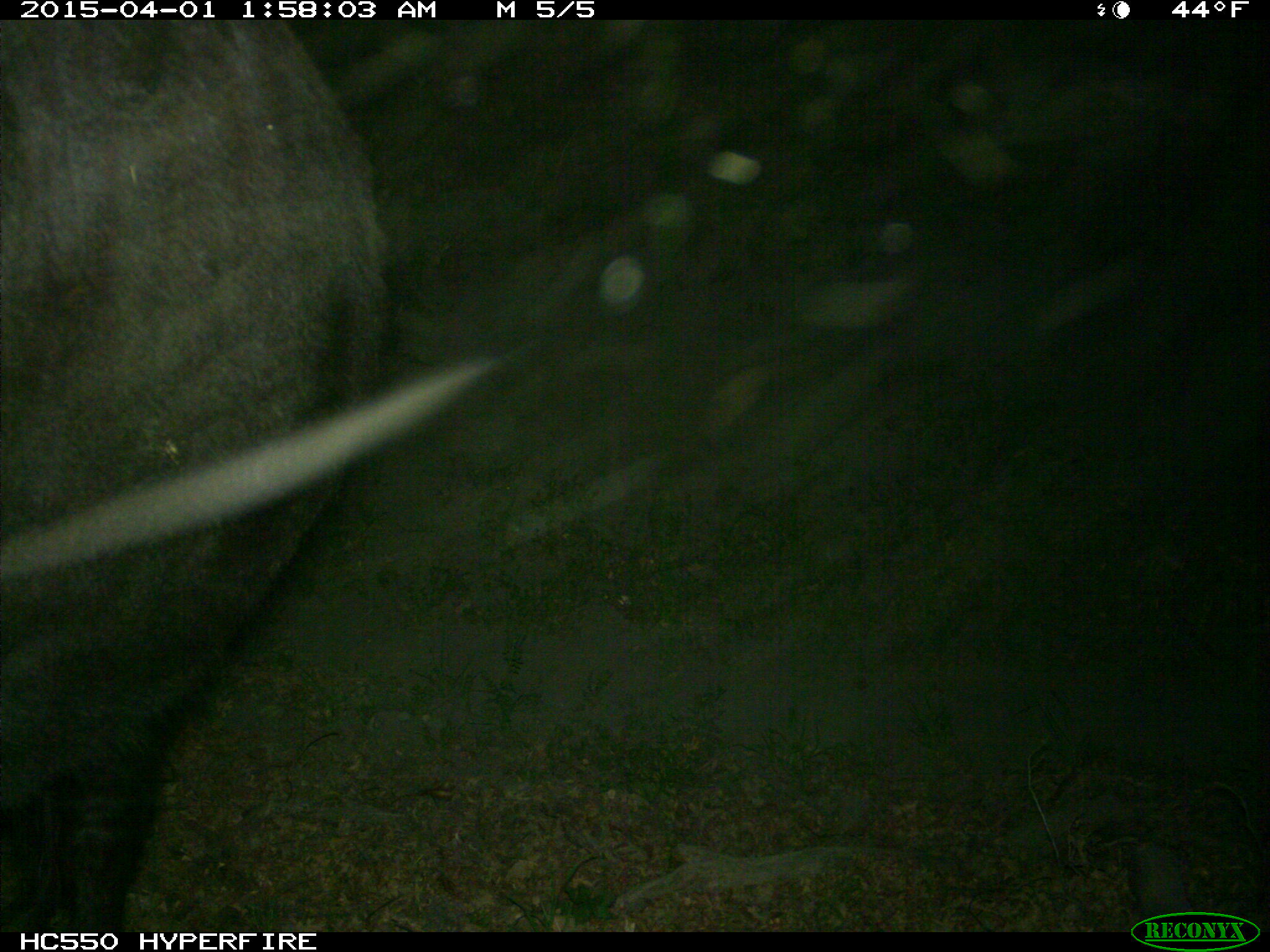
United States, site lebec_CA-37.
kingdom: Animalia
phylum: Chordata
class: Mammalia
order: Artiodactyla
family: Bovidae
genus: Bos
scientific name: Bos taurus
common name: domestic cow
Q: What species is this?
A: Bos taurus (domestic cow).